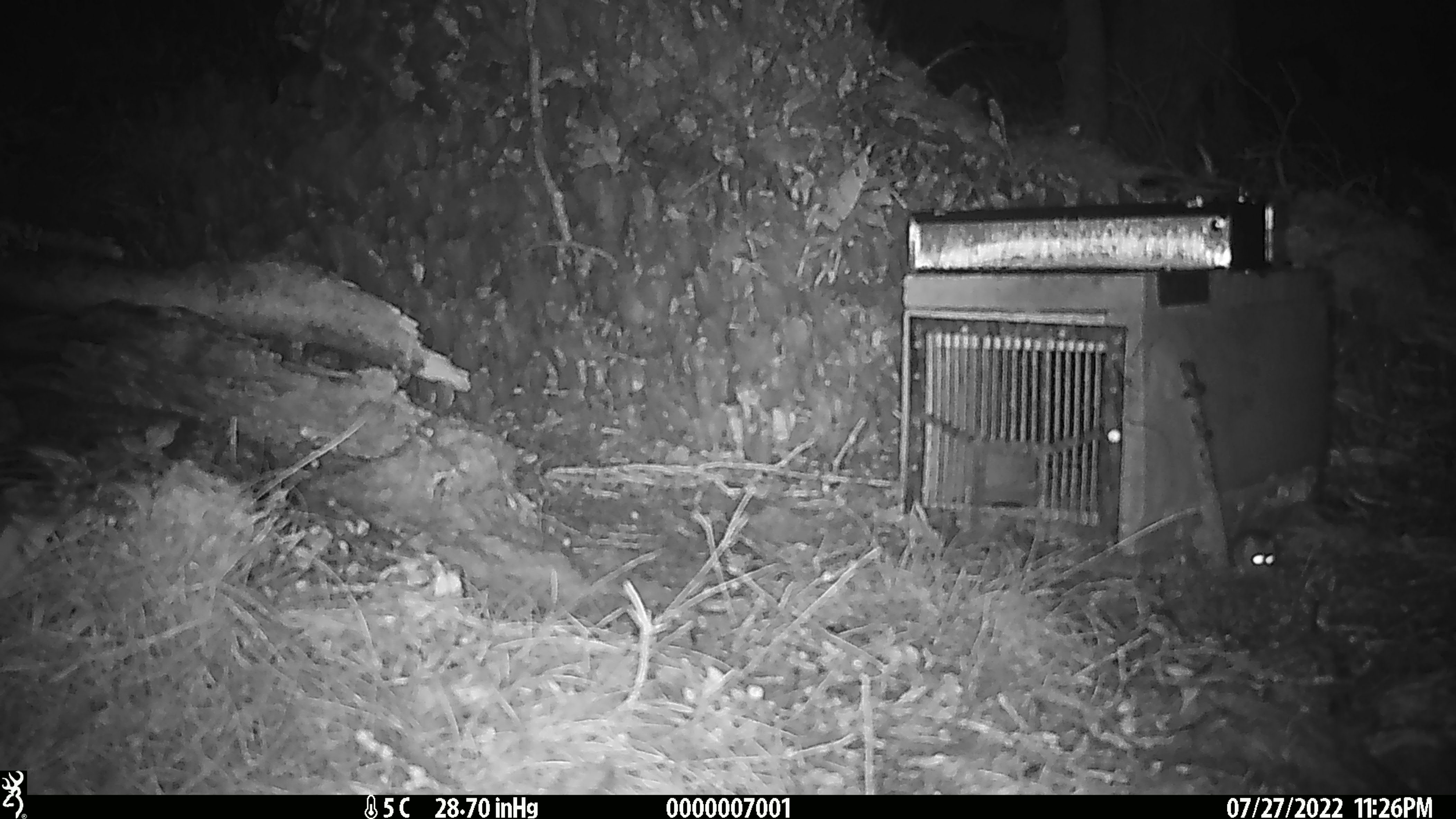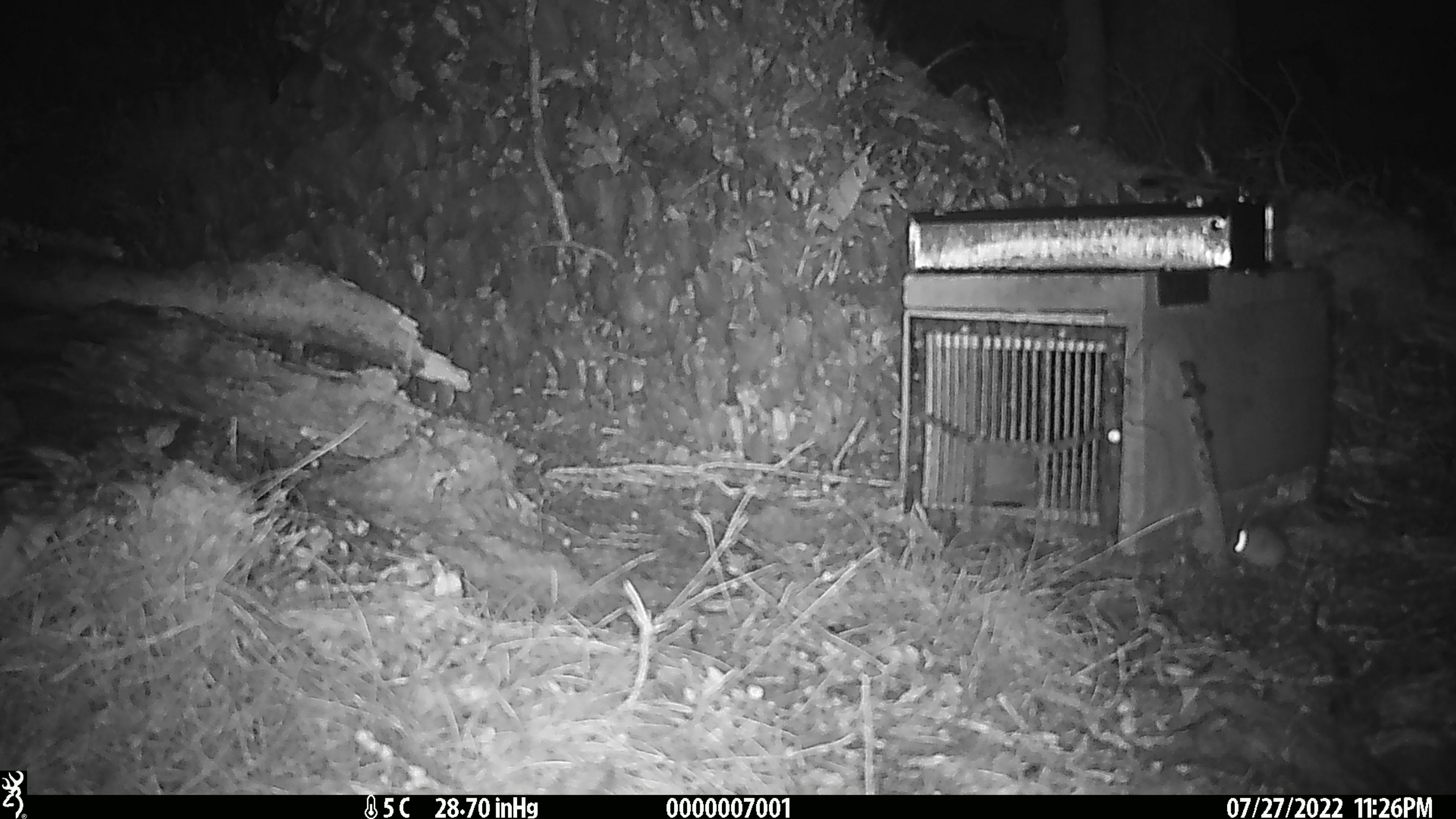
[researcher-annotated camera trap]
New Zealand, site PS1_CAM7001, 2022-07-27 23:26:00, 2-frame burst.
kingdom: Animalia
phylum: Chordata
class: Mammalia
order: Rodentia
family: Muridae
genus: Mus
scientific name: Mus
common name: mouse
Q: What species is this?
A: Mouse (Mus).